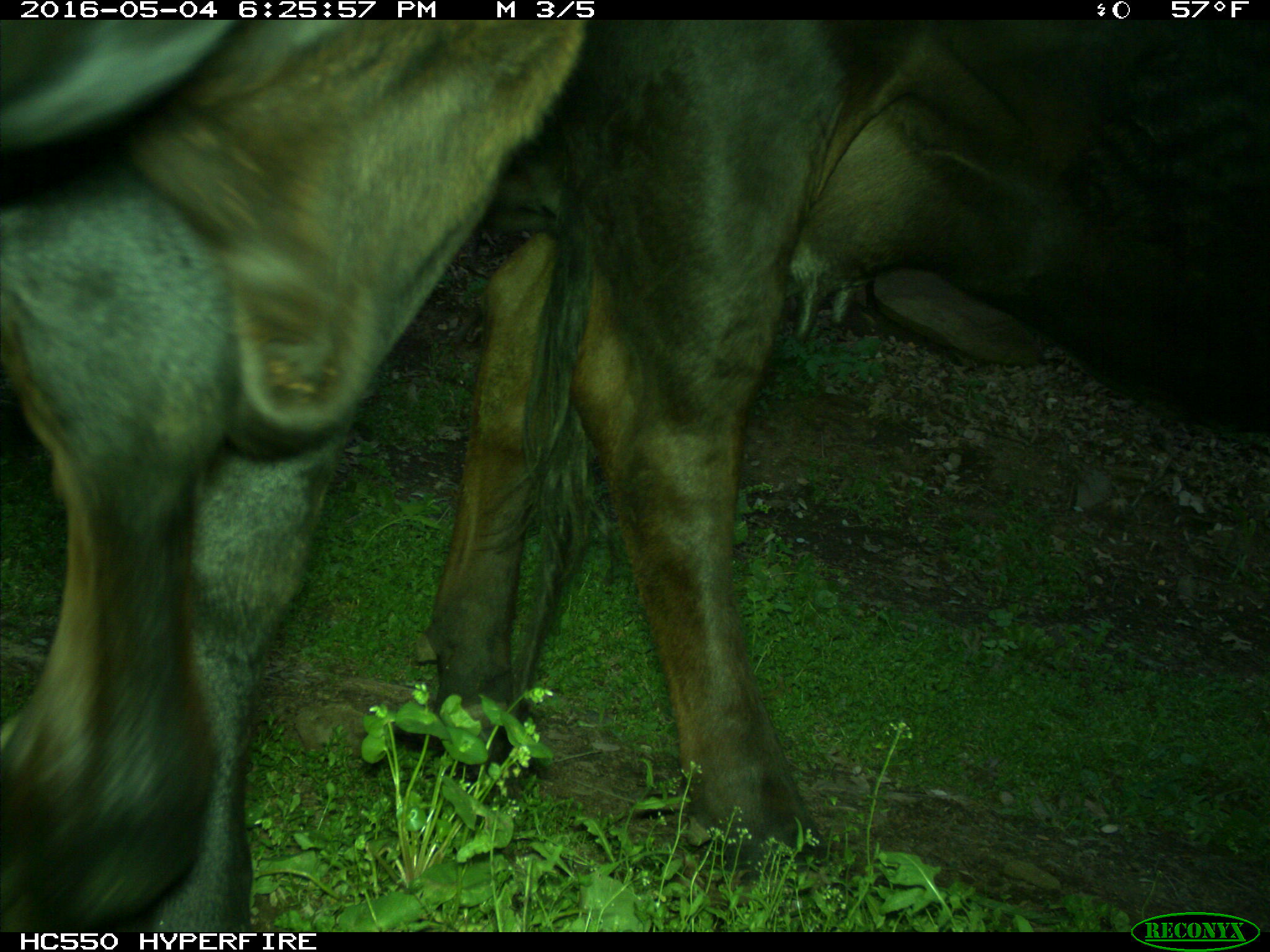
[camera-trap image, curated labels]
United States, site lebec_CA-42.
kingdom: Animalia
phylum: Chordata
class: Mammalia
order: Artiodactyla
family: Bovidae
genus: Bos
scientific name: Bos taurus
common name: domestic cow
Bos taurus (domestic cow).